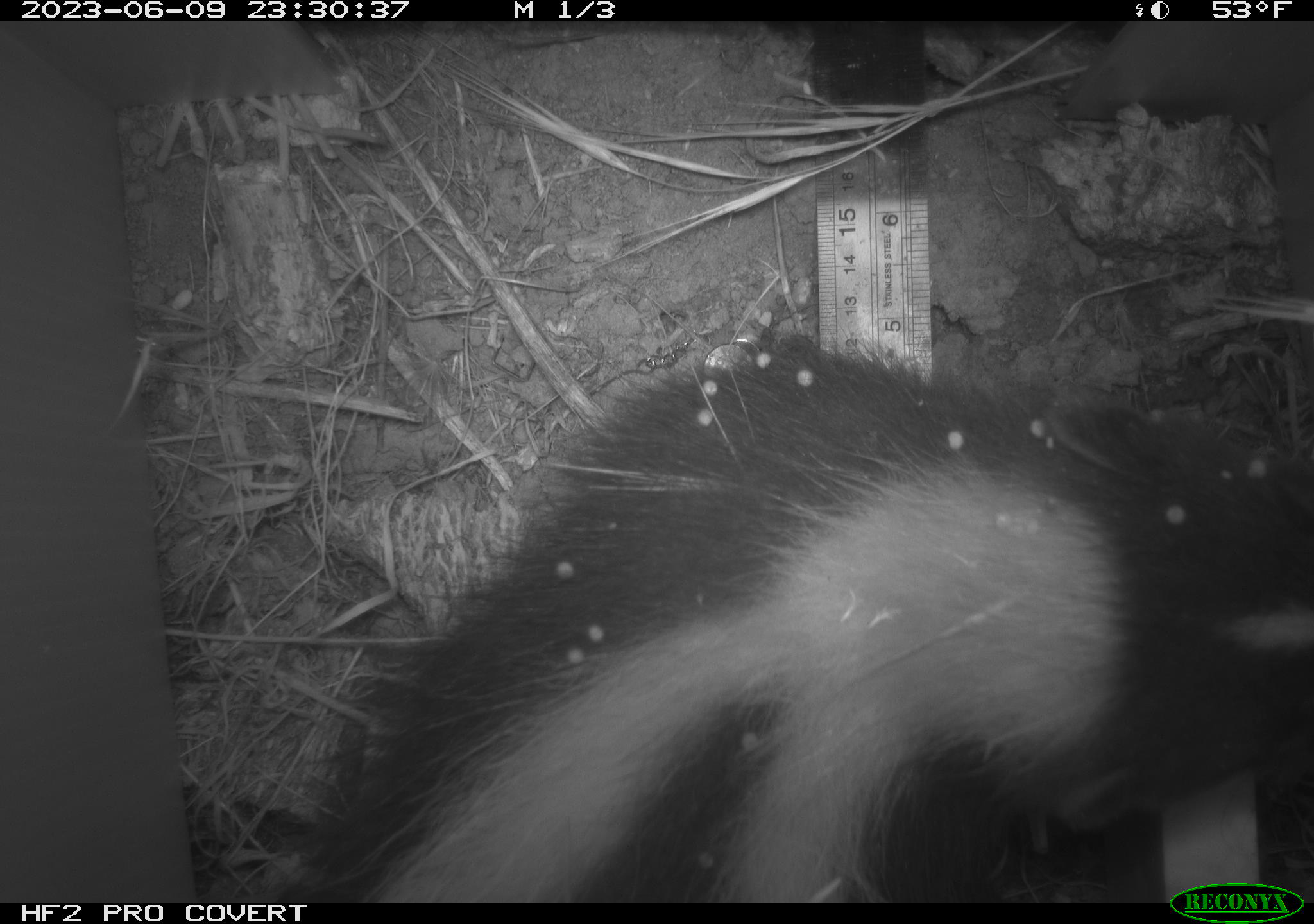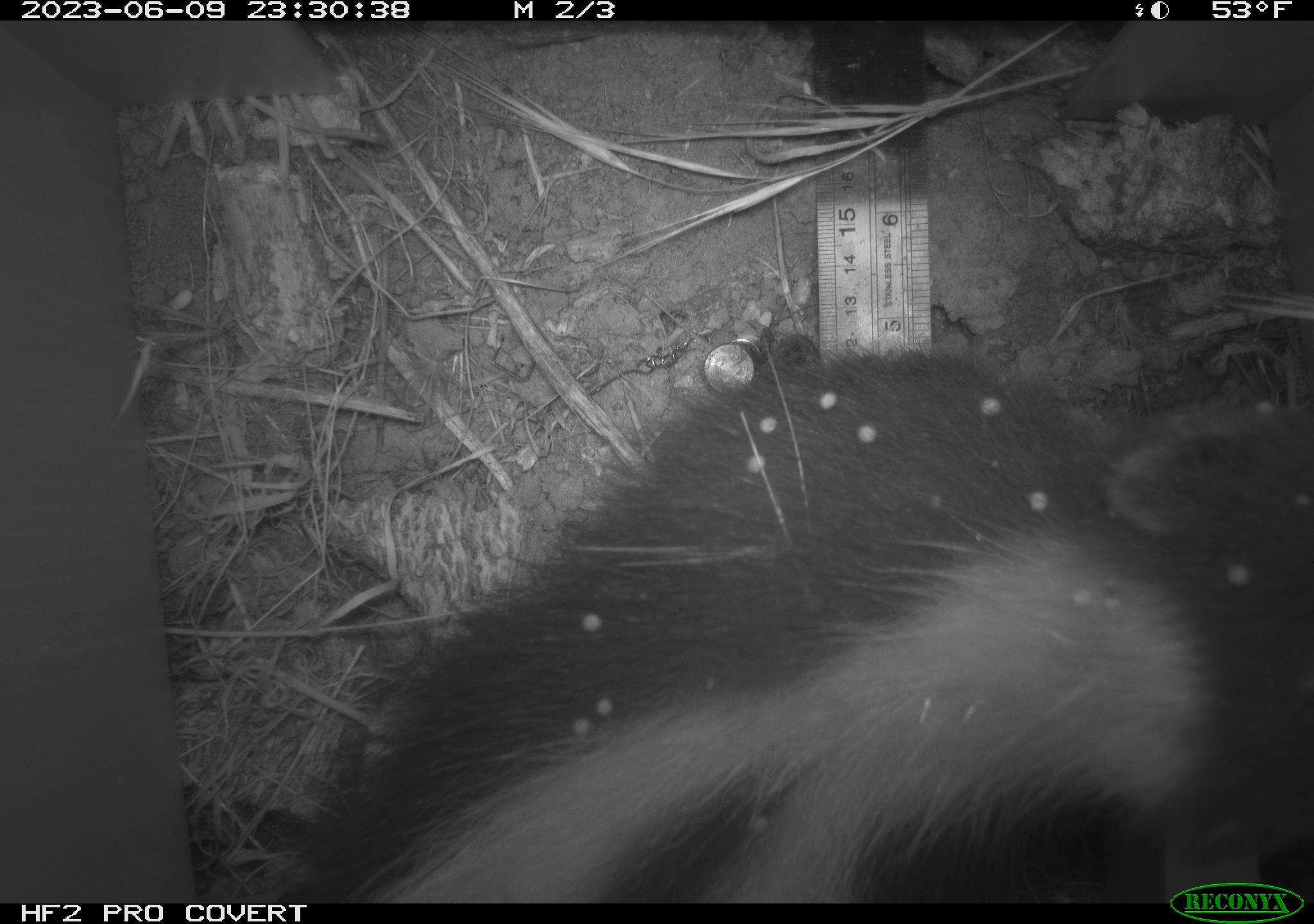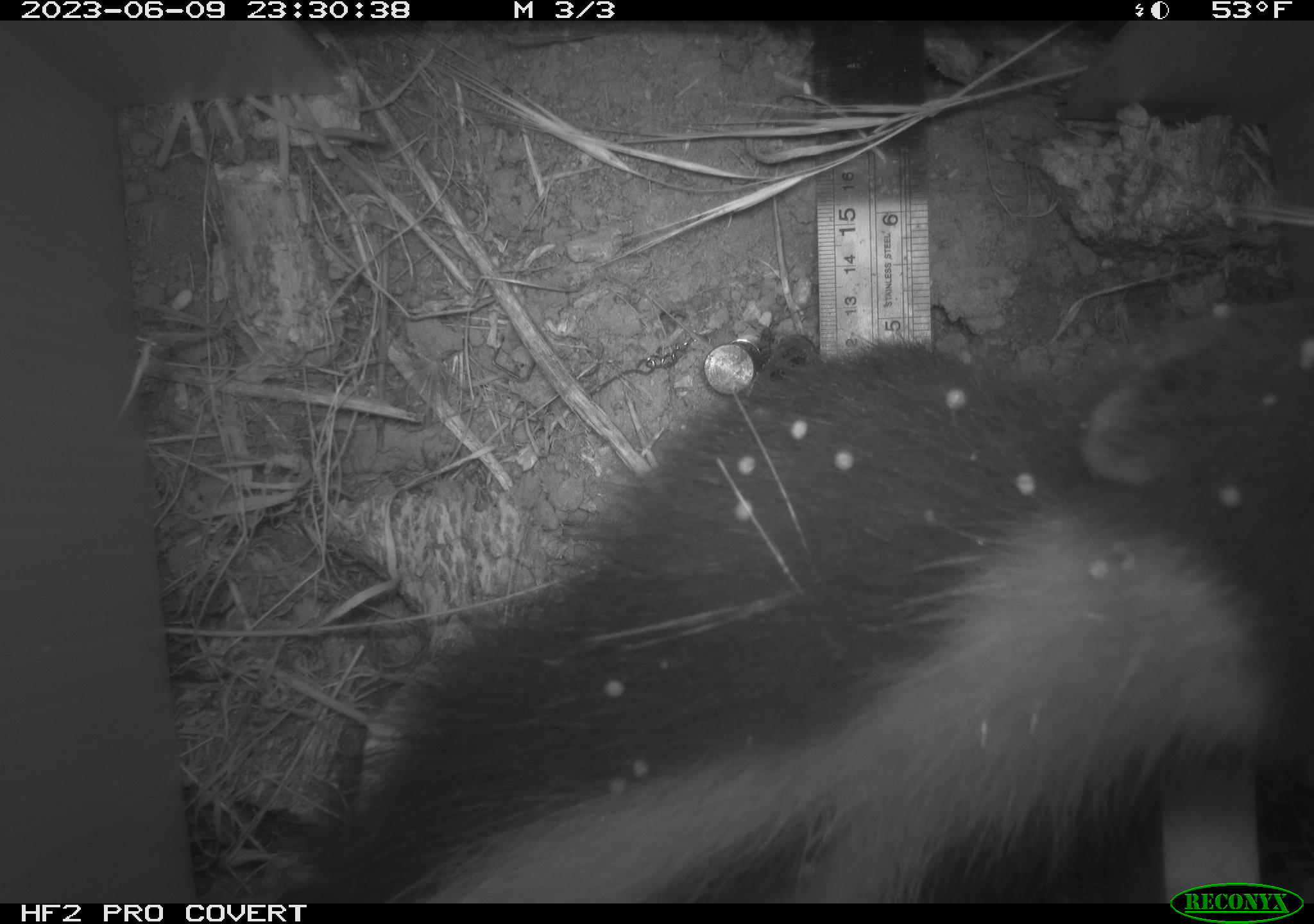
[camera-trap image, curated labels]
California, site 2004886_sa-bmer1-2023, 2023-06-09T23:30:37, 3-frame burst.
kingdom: Animalia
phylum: Chordata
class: Mammalia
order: Carnivora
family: Mephitidae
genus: Mephitis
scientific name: Mephitis mephitis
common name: striped skunk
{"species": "striped skunk (Mephitis mephitis)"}